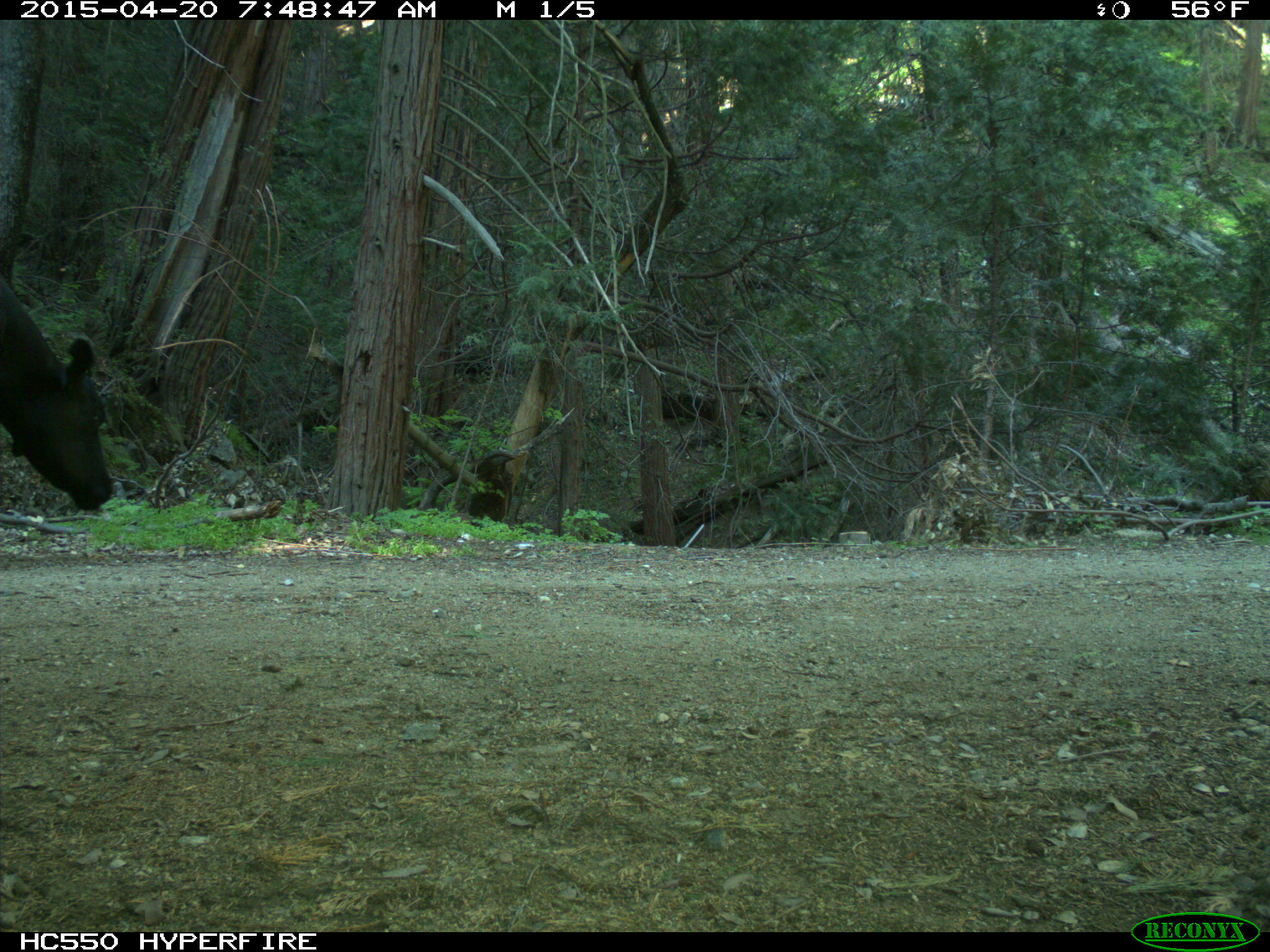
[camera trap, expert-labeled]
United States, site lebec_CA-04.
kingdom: Animalia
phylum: Chordata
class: Mammalia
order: Artiodactyla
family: Bovidae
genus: Bos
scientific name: Bos taurus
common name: domestic cow